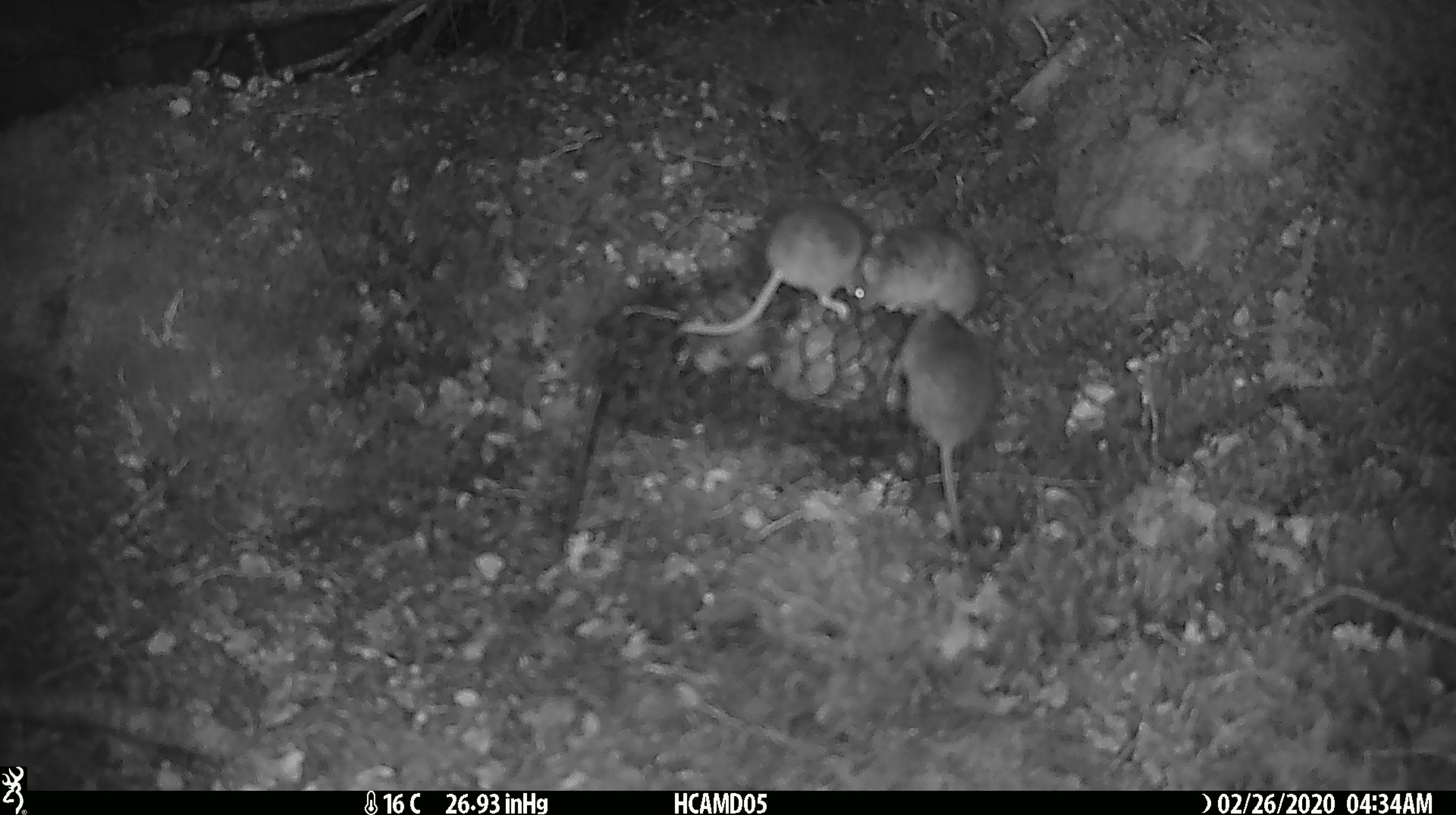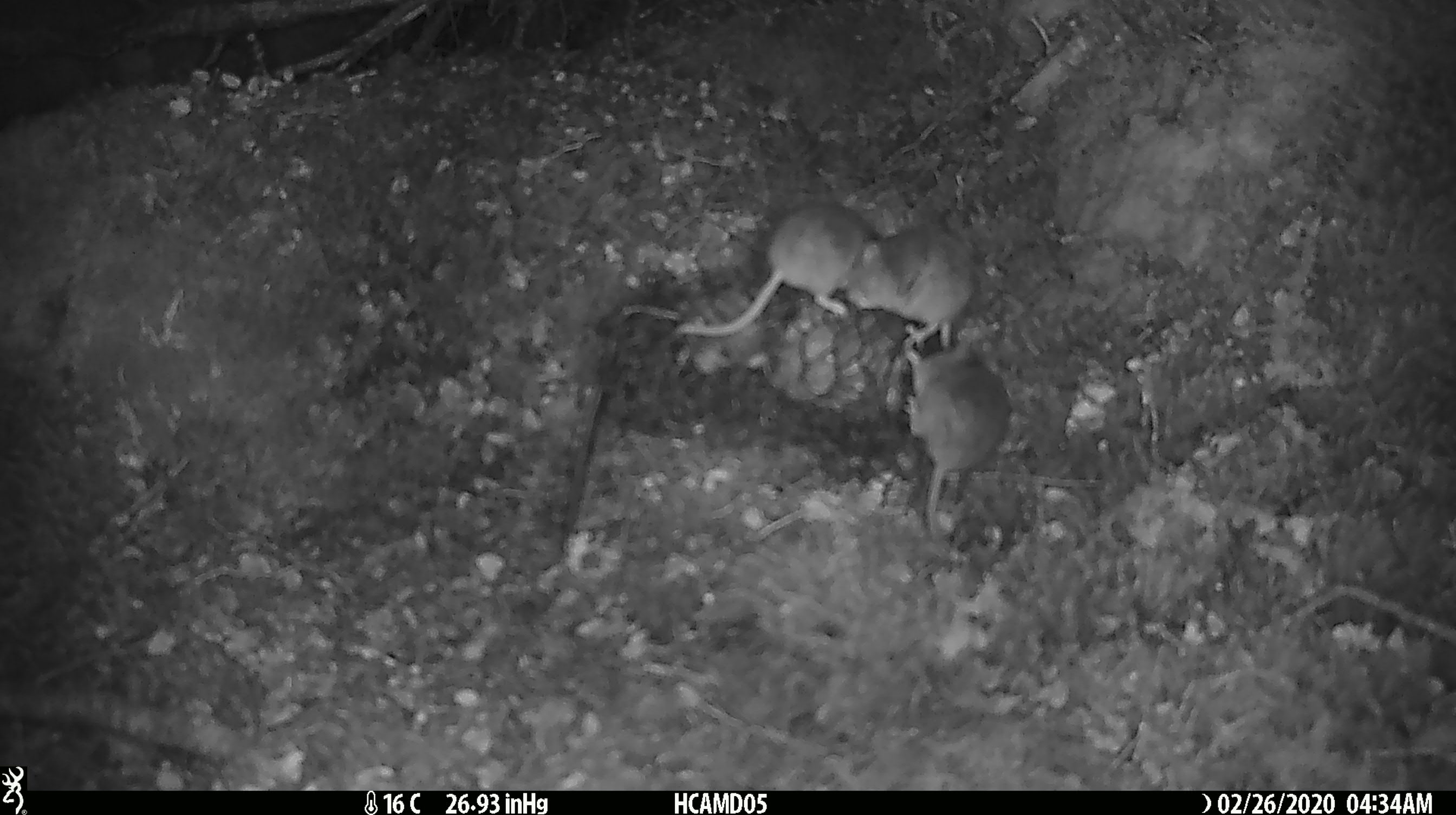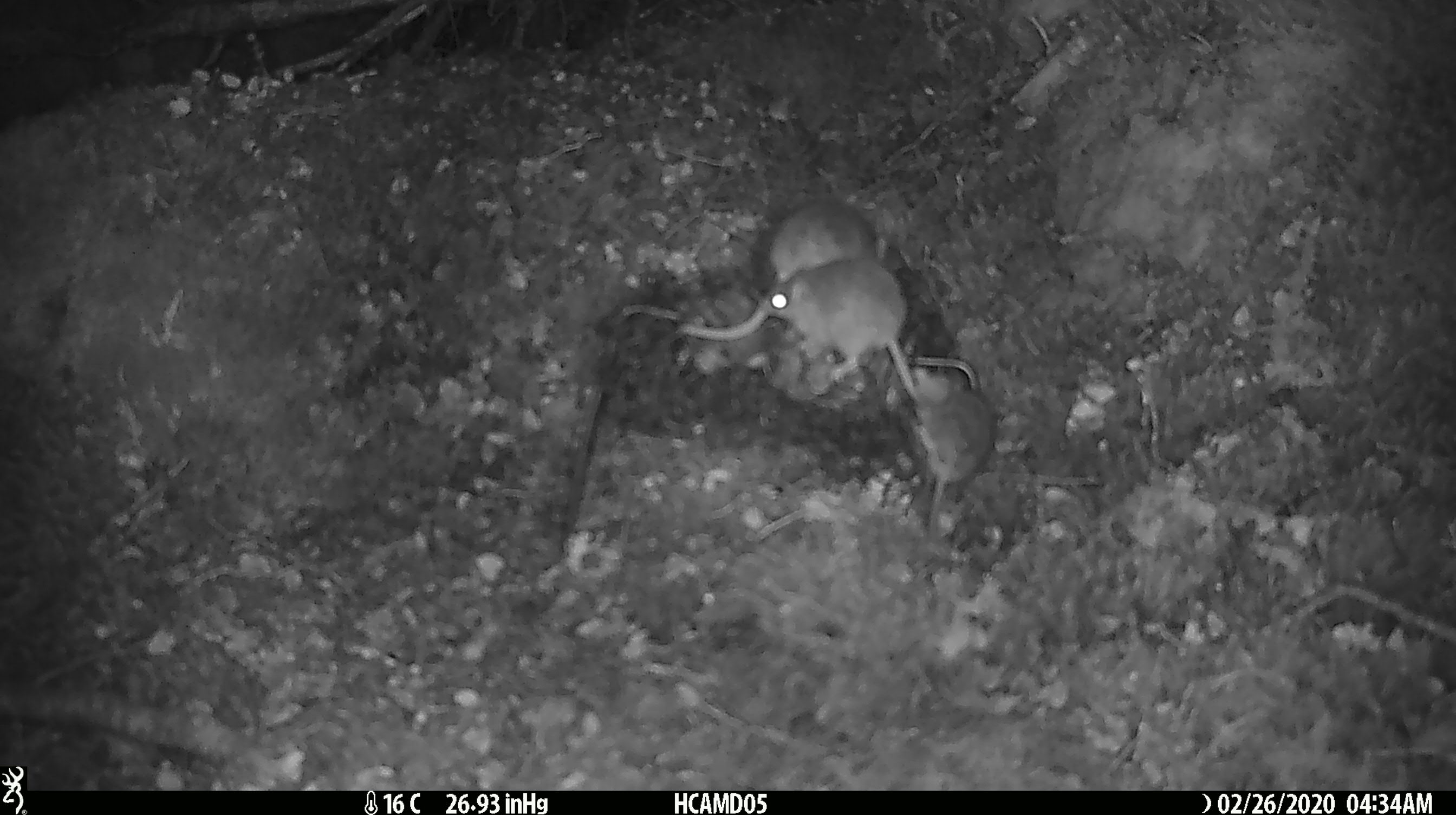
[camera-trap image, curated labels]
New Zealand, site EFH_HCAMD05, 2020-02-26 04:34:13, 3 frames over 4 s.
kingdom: Animalia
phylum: Chordata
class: Mammalia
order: Rodentia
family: Muridae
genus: Mus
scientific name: Mus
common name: mouse